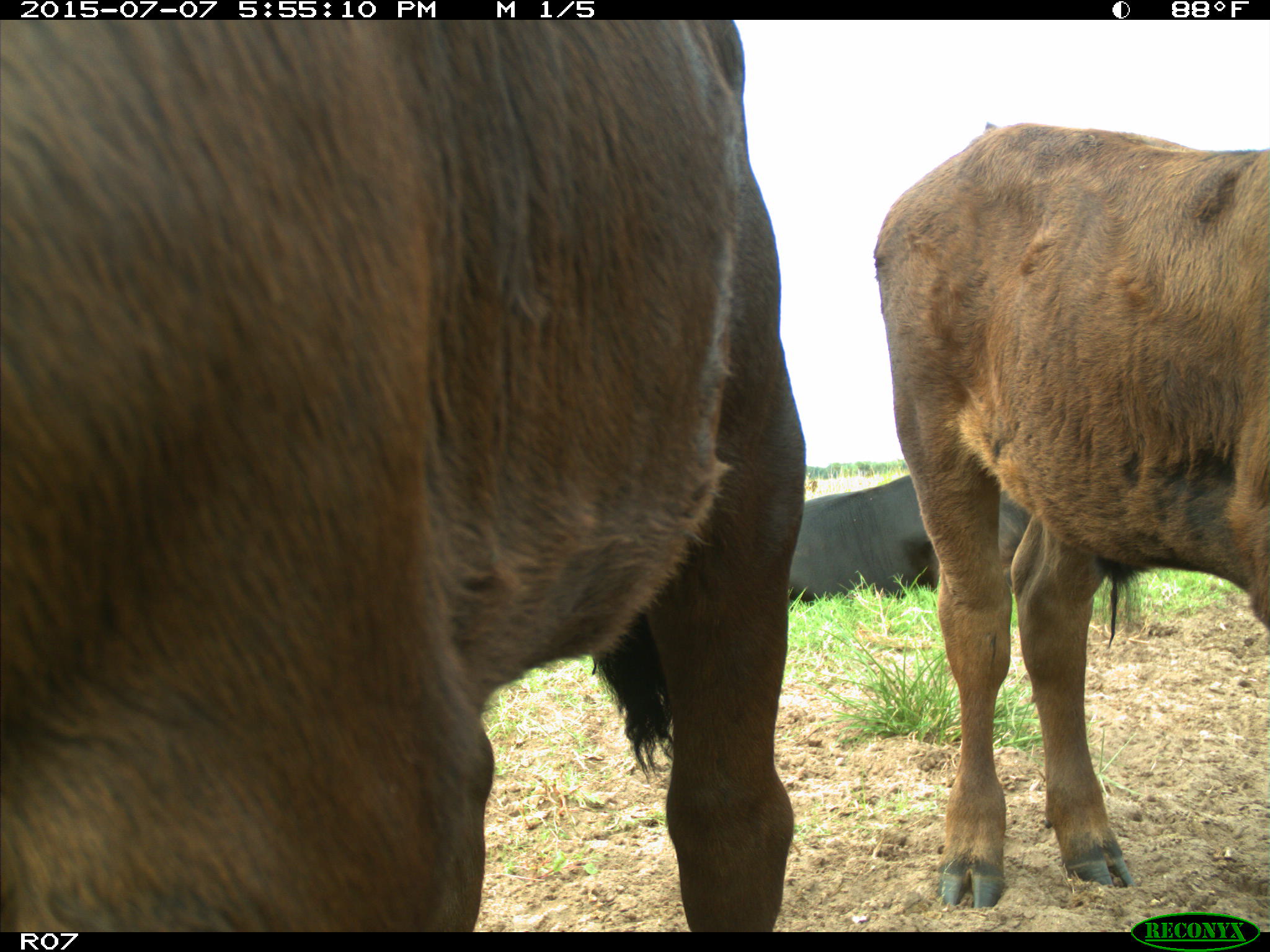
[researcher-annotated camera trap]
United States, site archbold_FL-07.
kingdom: Animalia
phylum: Chordata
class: Mammalia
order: Artiodactyla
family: Bovidae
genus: Bos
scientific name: Bos taurus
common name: domestic cow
Bos taurus (domestic cow).